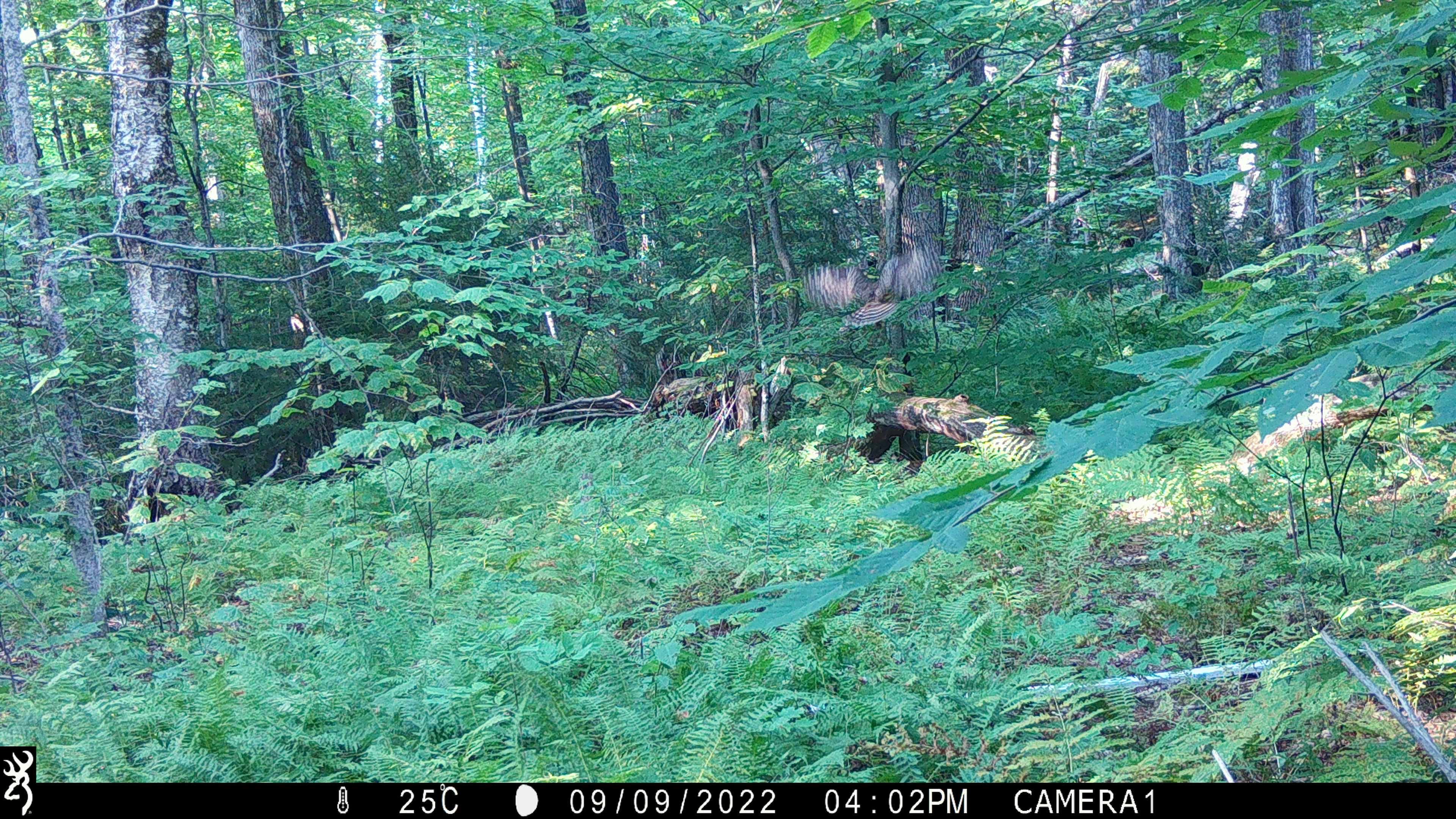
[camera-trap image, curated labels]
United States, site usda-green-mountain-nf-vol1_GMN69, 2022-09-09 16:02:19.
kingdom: Animalia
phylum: Chordata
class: Aves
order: Accipitriformes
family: Accipitridae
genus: Buteo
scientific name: Buteo platypterus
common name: broad-winged hawk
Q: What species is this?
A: Broad-winged hawk (Buteo platypterus).